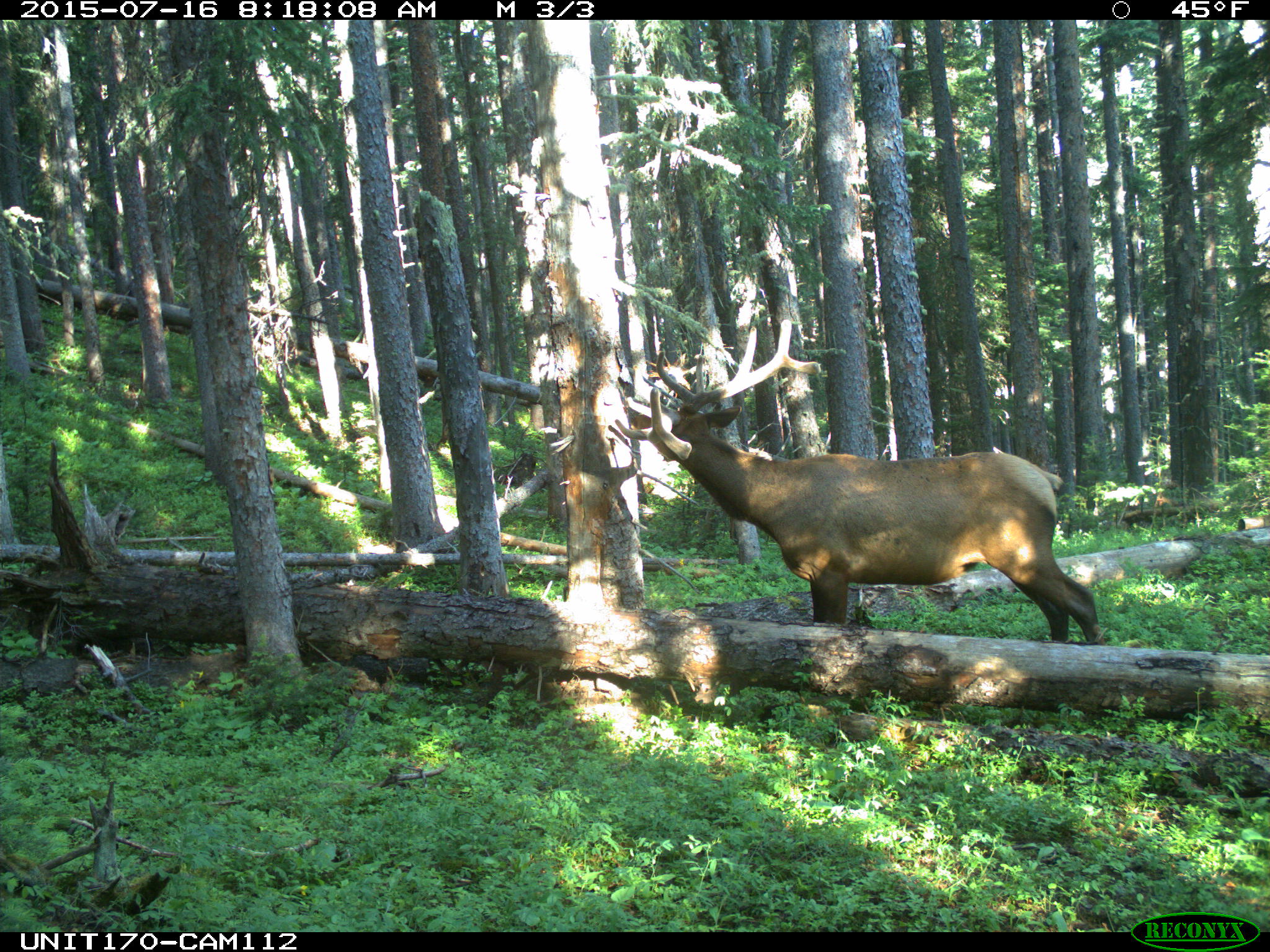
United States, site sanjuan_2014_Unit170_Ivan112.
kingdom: Animalia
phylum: Chordata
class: Mammalia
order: Artiodactyla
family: Cervidae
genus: Cervus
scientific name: Cervus elaphus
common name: red deer